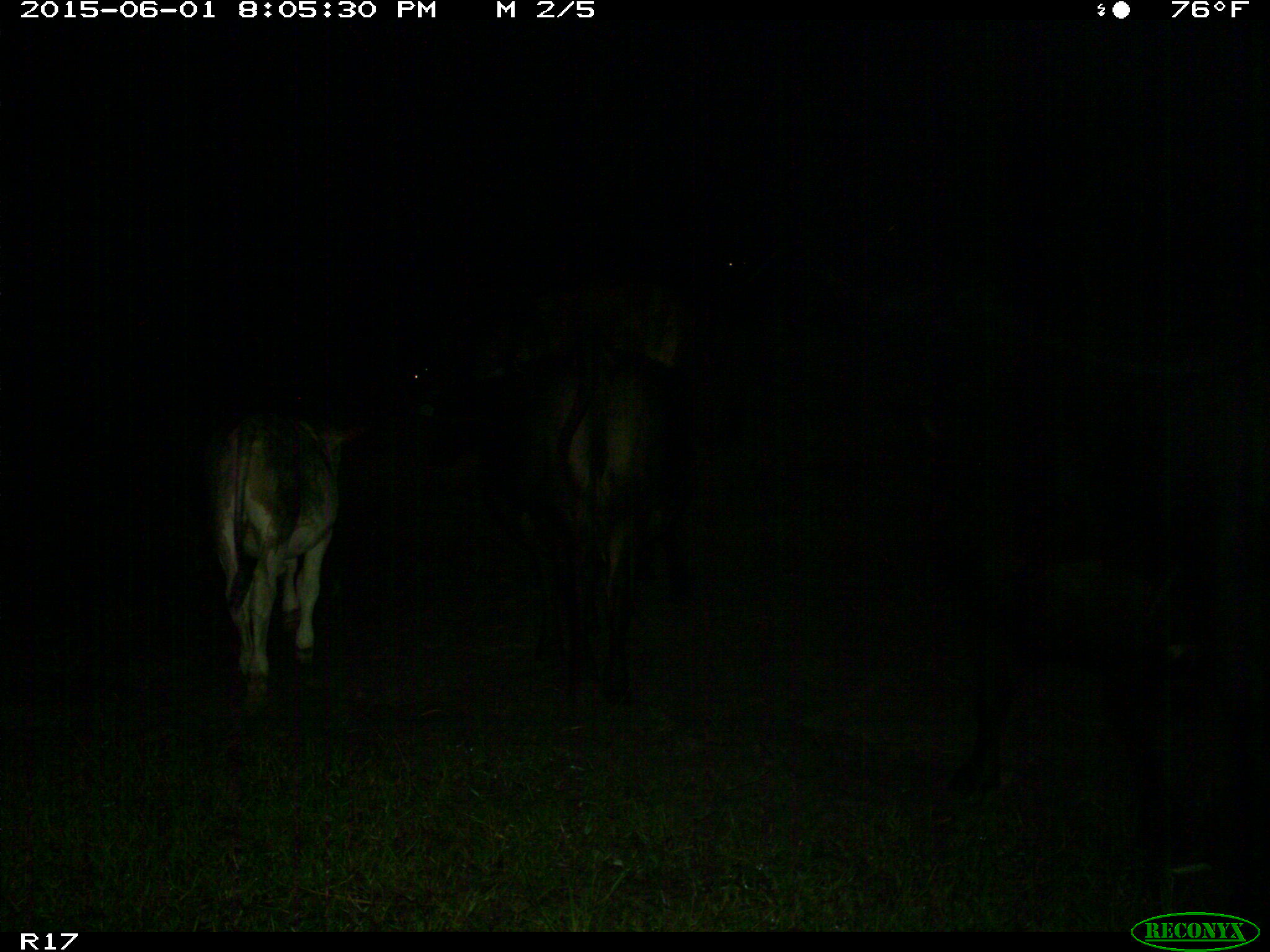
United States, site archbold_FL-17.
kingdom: Animalia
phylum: Chordata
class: Mammalia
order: Artiodactyla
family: Bovidae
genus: Bos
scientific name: Bos taurus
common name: domestic cow